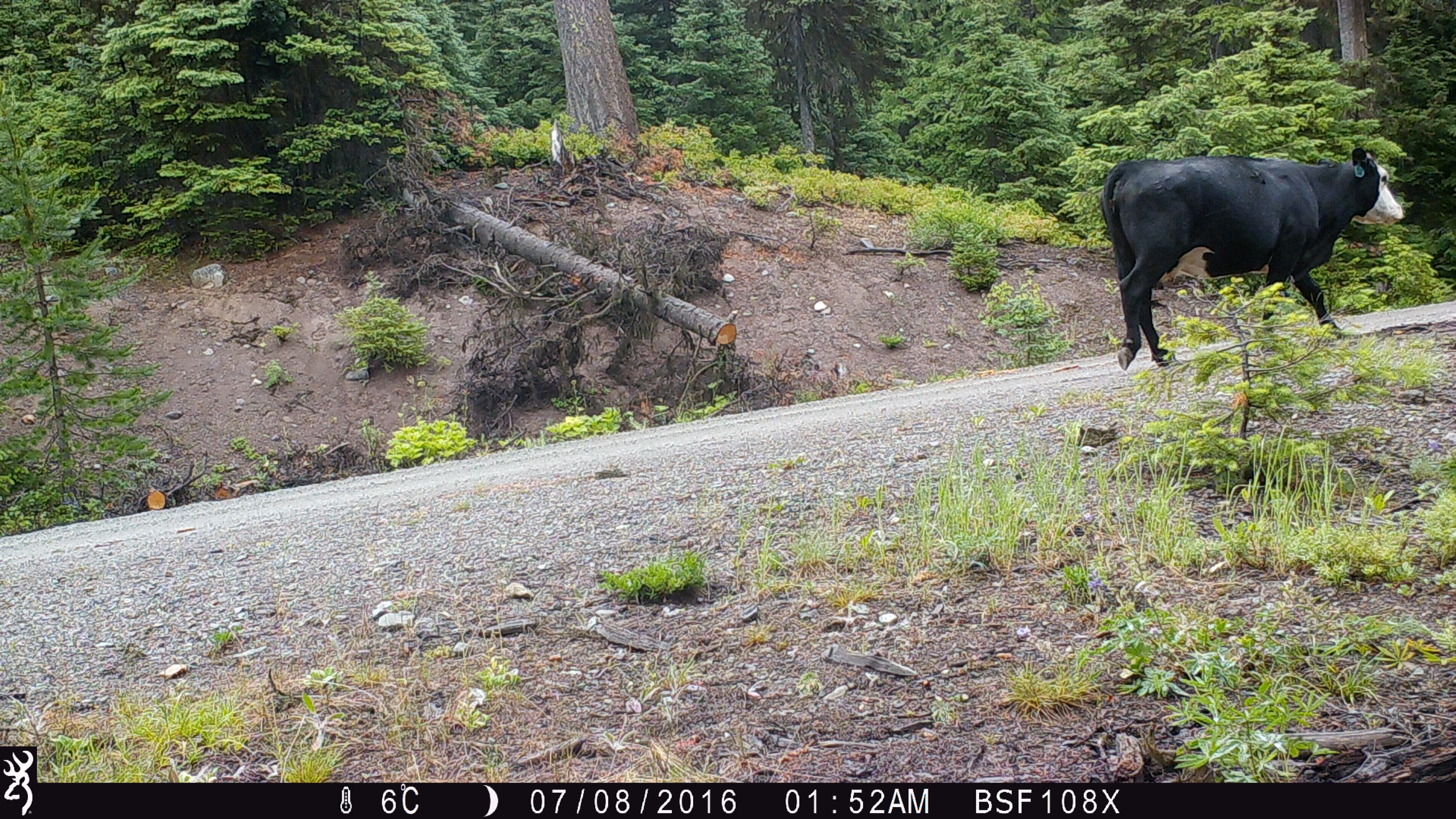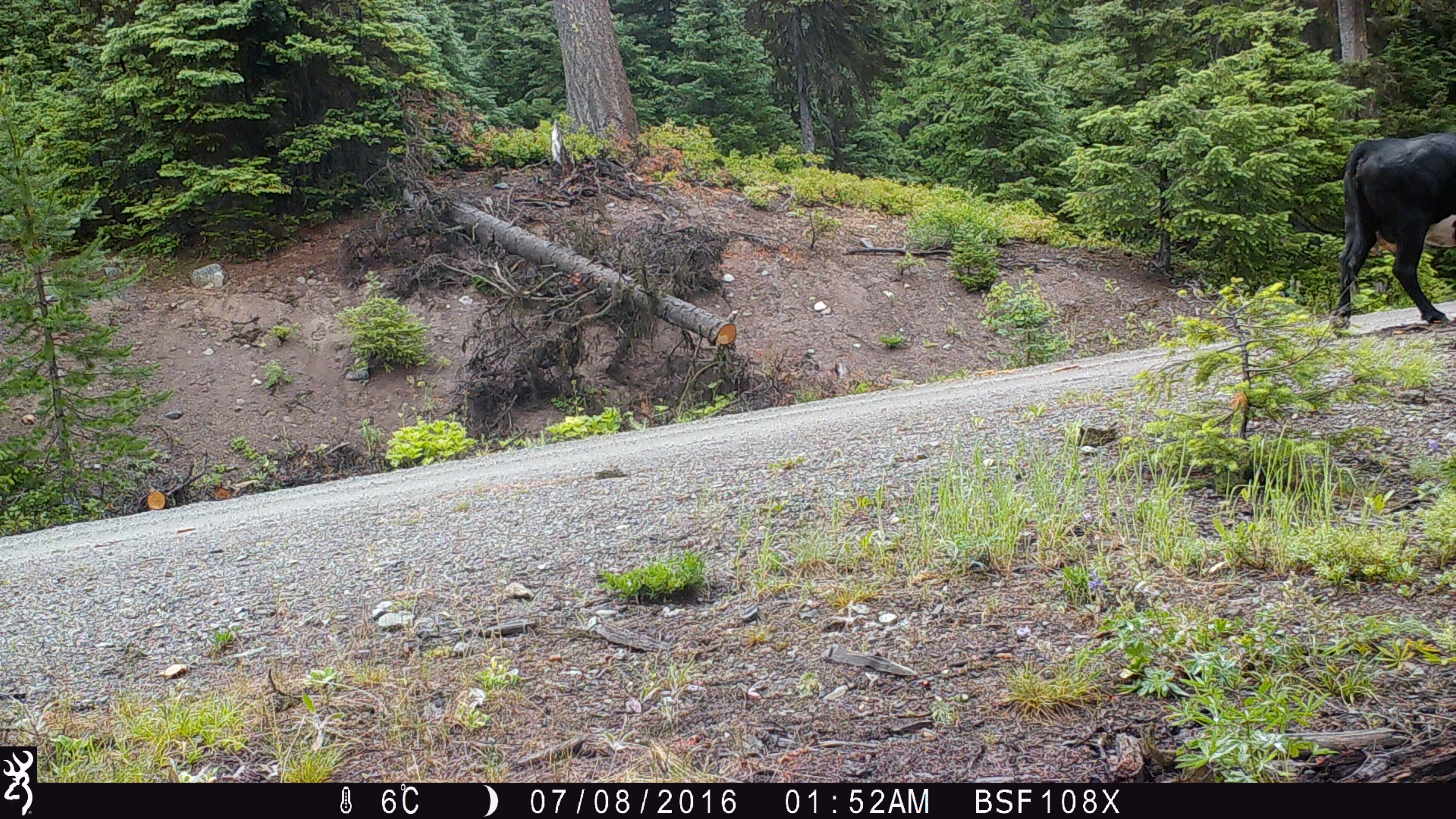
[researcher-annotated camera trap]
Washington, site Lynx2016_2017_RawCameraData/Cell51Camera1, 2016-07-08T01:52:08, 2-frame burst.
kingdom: Animalia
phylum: Chordata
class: Mammalia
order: Artiodactyla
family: Bovidae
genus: Bos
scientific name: Bos taurus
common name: domestic cattle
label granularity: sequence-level